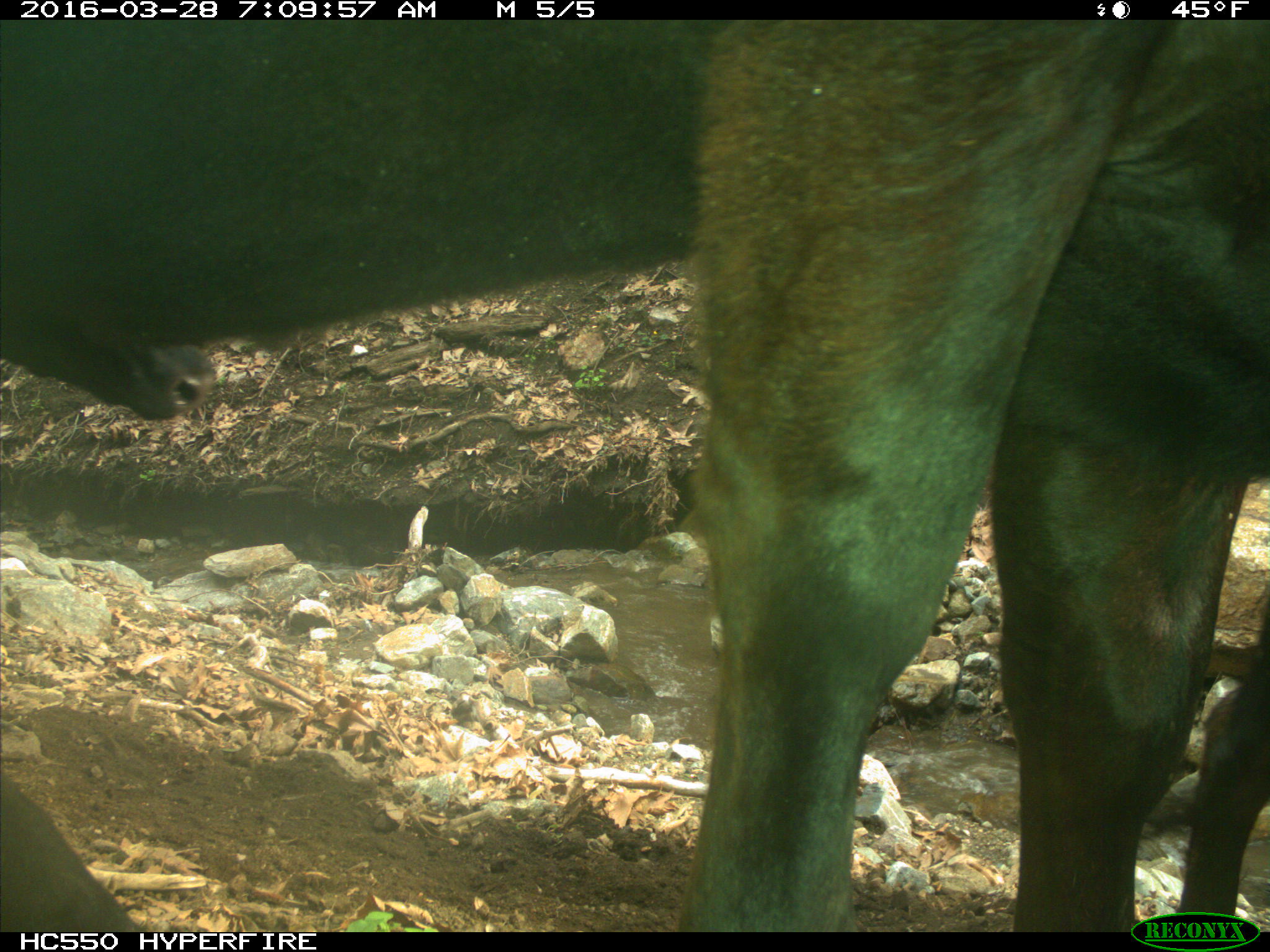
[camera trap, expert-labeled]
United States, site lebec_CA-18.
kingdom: Animalia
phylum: Chordata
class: Mammalia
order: Artiodactyla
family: Bovidae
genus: Bos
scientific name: Bos taurus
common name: domestic cow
Bos taurus (domestic cow).